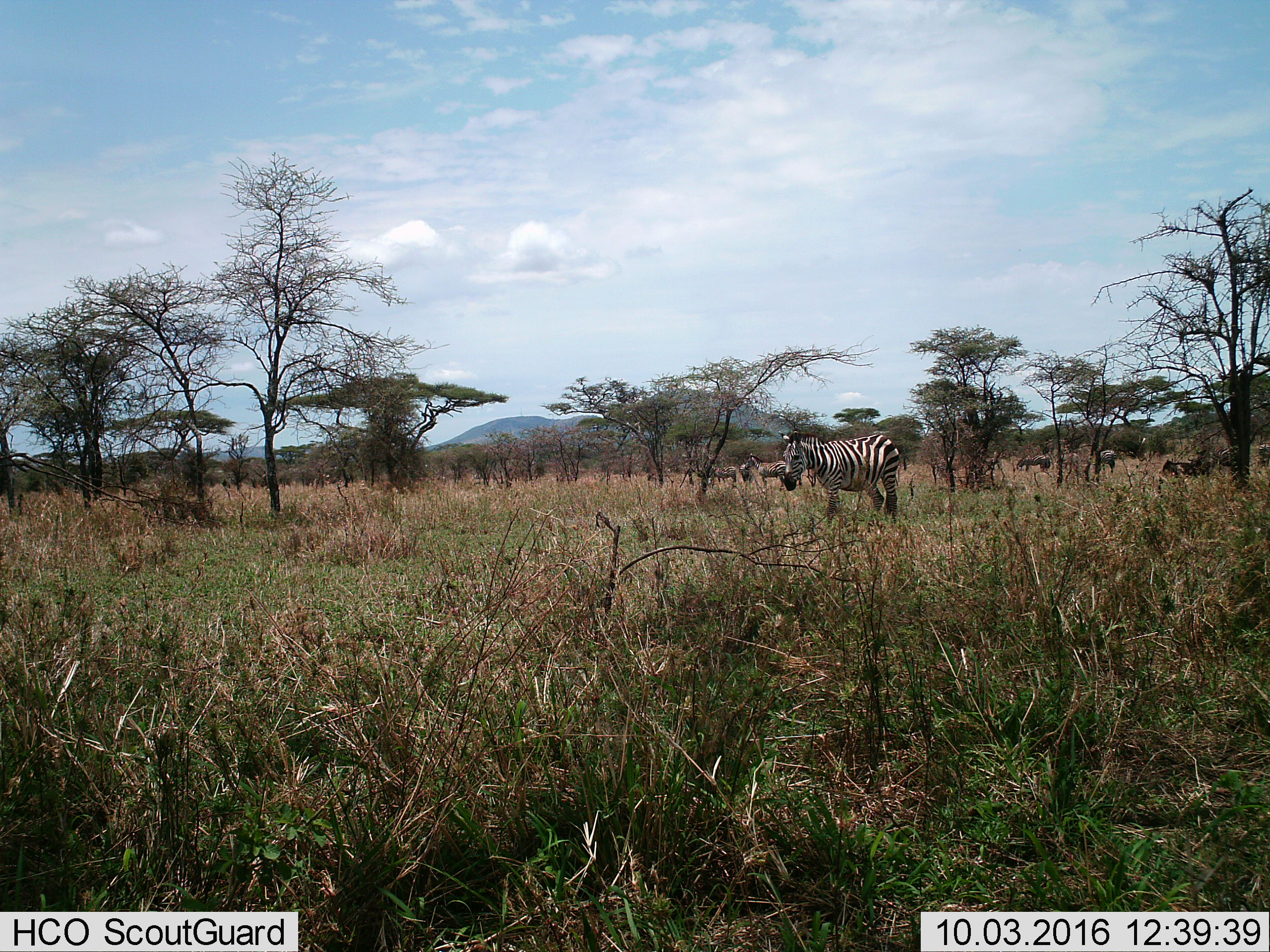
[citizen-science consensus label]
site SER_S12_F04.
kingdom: Animalia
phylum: Chordata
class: Mammalia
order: Perissodactyla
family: Equidae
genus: Equus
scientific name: Equus quagga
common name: plains zebra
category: zebraplains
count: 9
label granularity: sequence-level